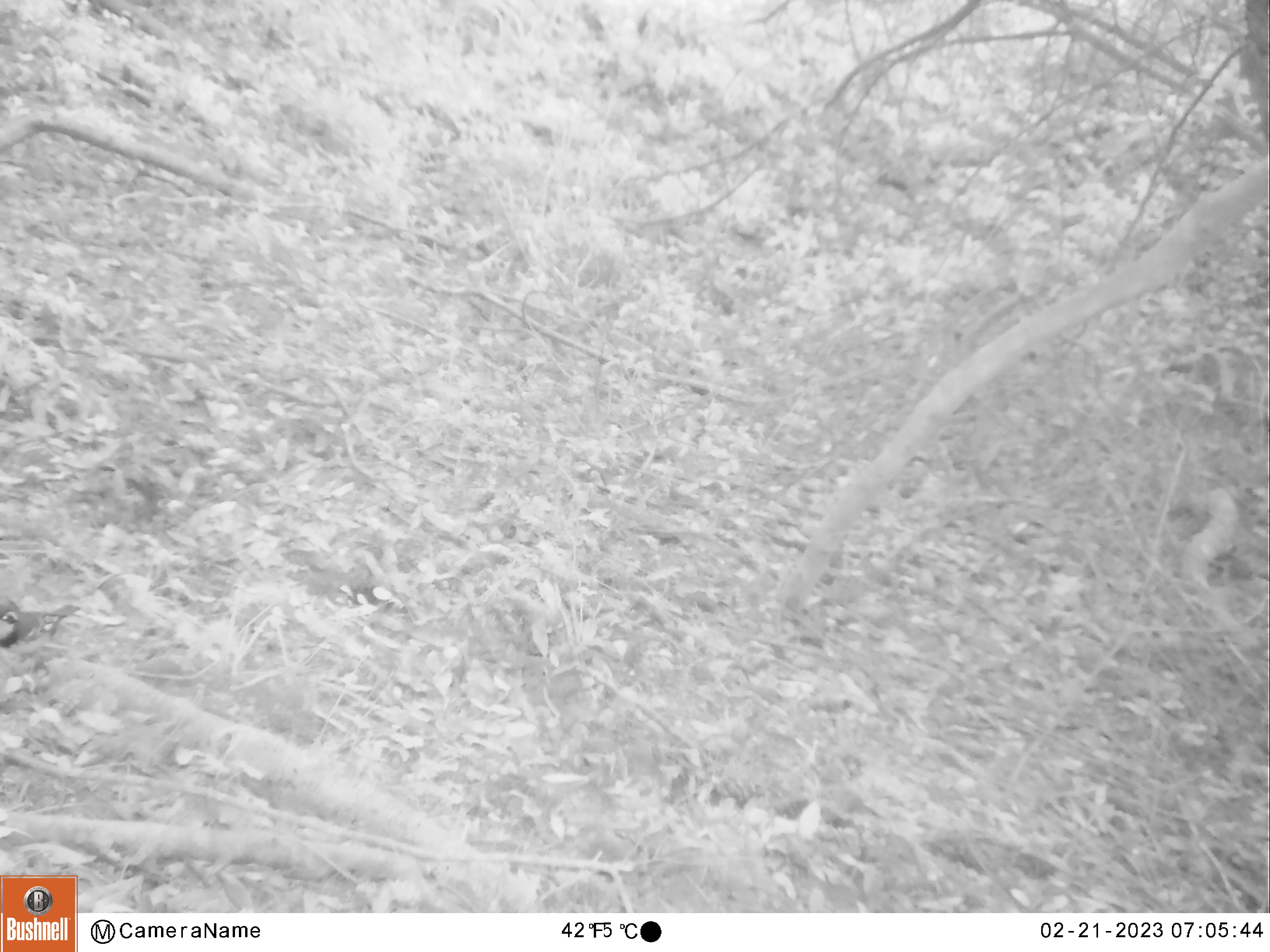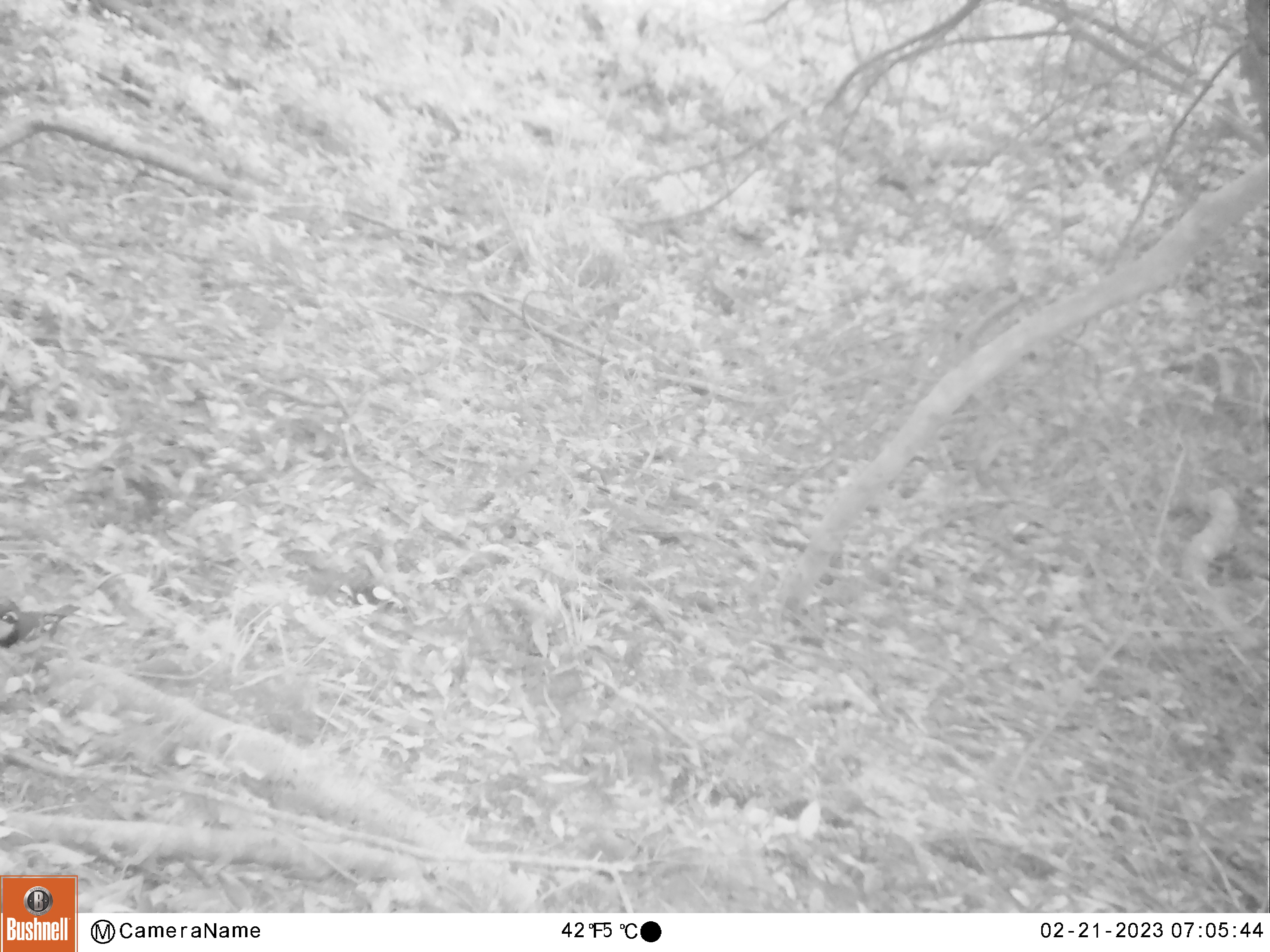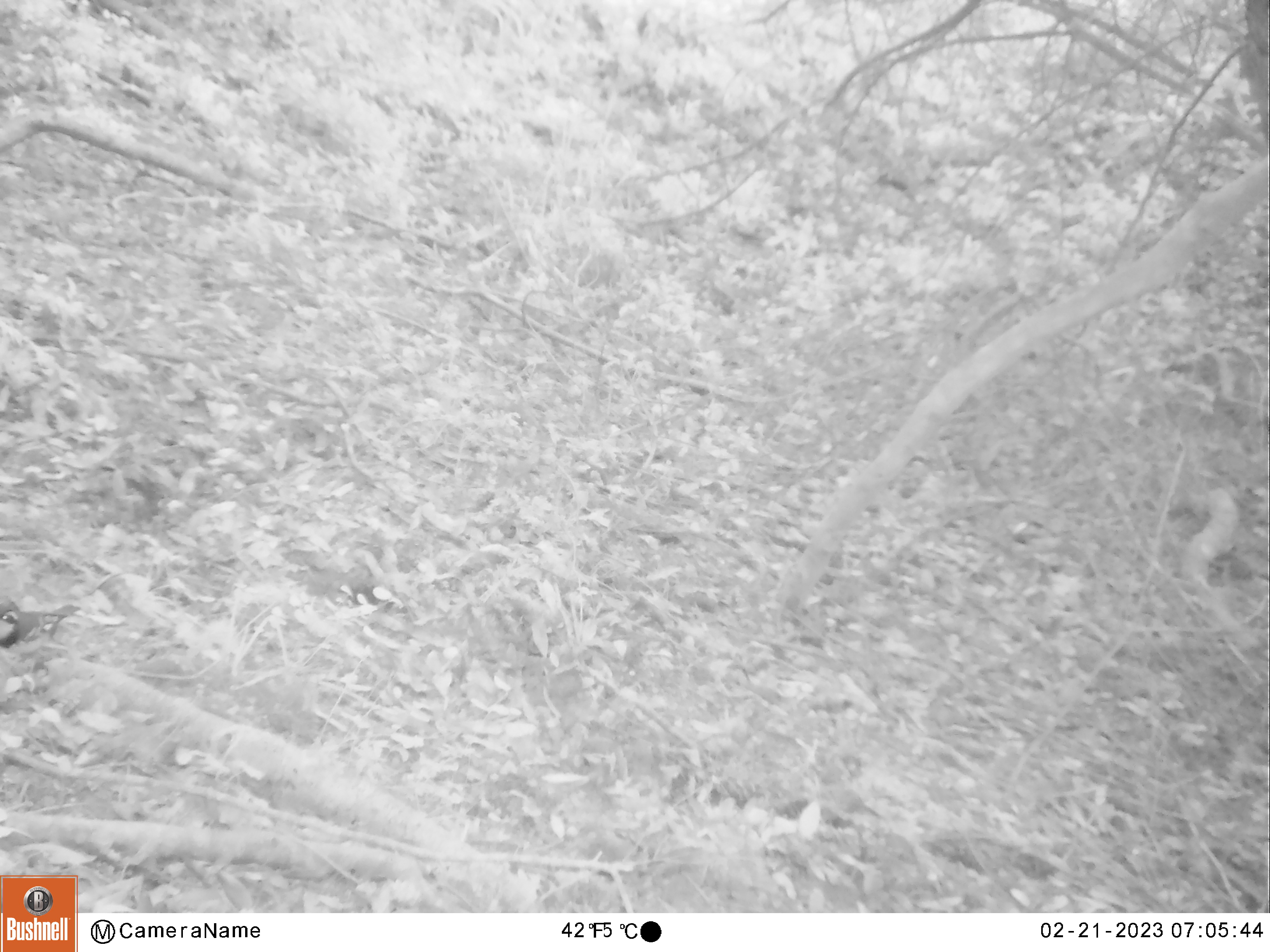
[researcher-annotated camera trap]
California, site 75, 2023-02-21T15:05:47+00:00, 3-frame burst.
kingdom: Animalia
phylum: Chordata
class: Aves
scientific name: Aves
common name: bird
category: unknown bird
Unknown bird (bird) (Aves).